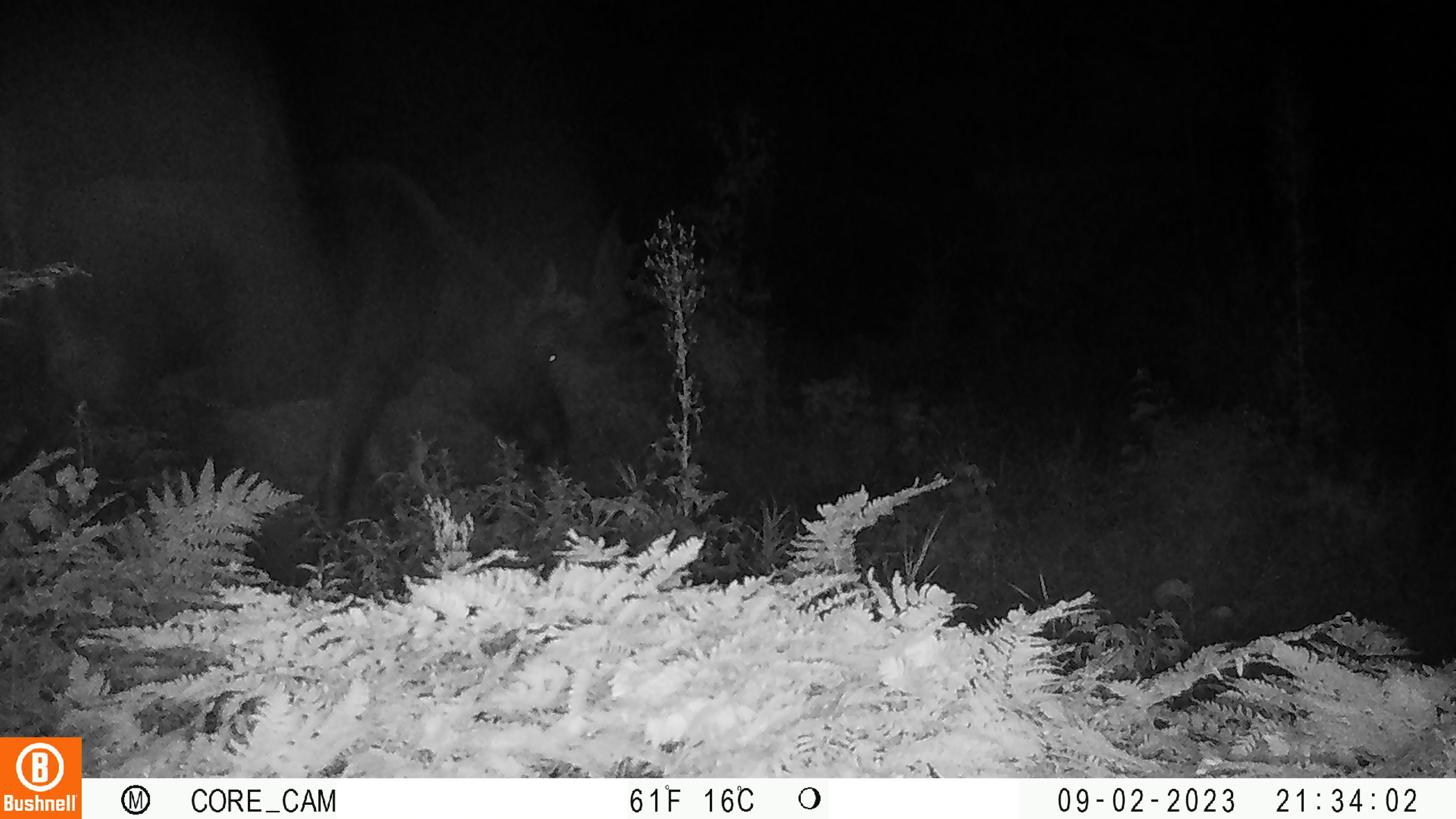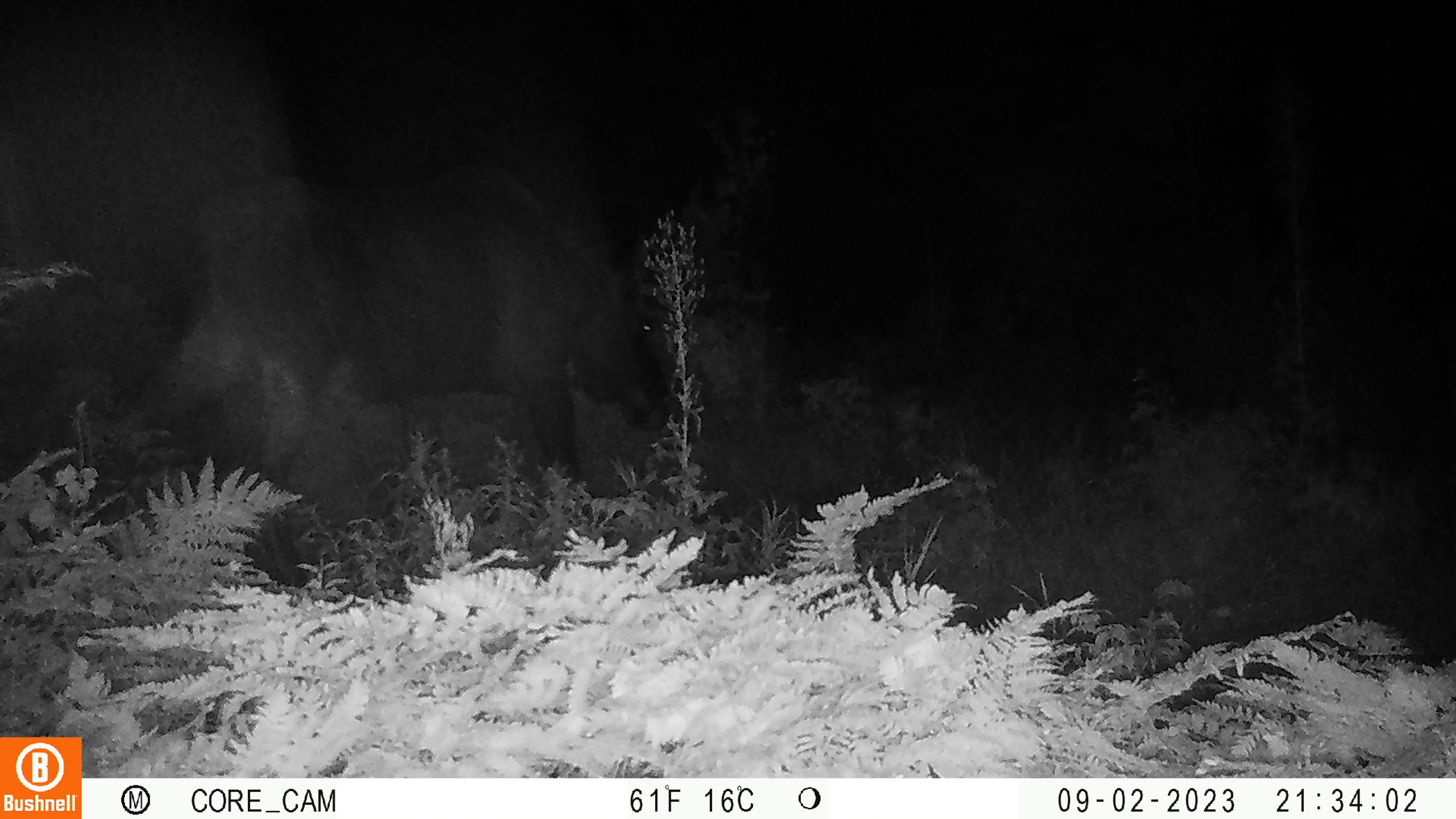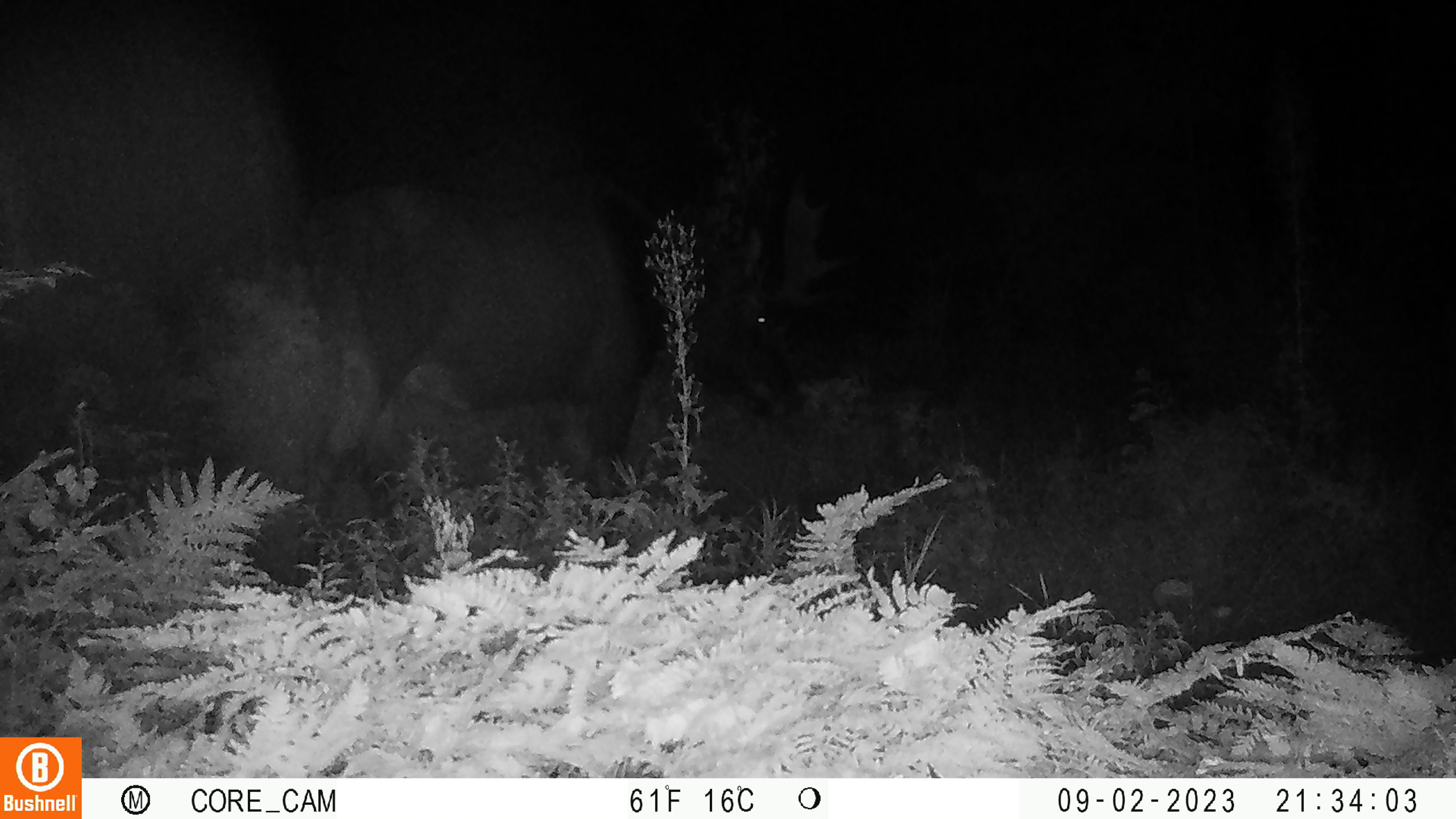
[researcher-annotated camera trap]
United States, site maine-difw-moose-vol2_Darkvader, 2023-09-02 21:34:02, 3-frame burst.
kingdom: Animalia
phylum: Chordata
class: Mammalia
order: Artiodactyla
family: Cervidae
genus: Alces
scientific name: Alces alces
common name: moose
Moose (Alces alces).